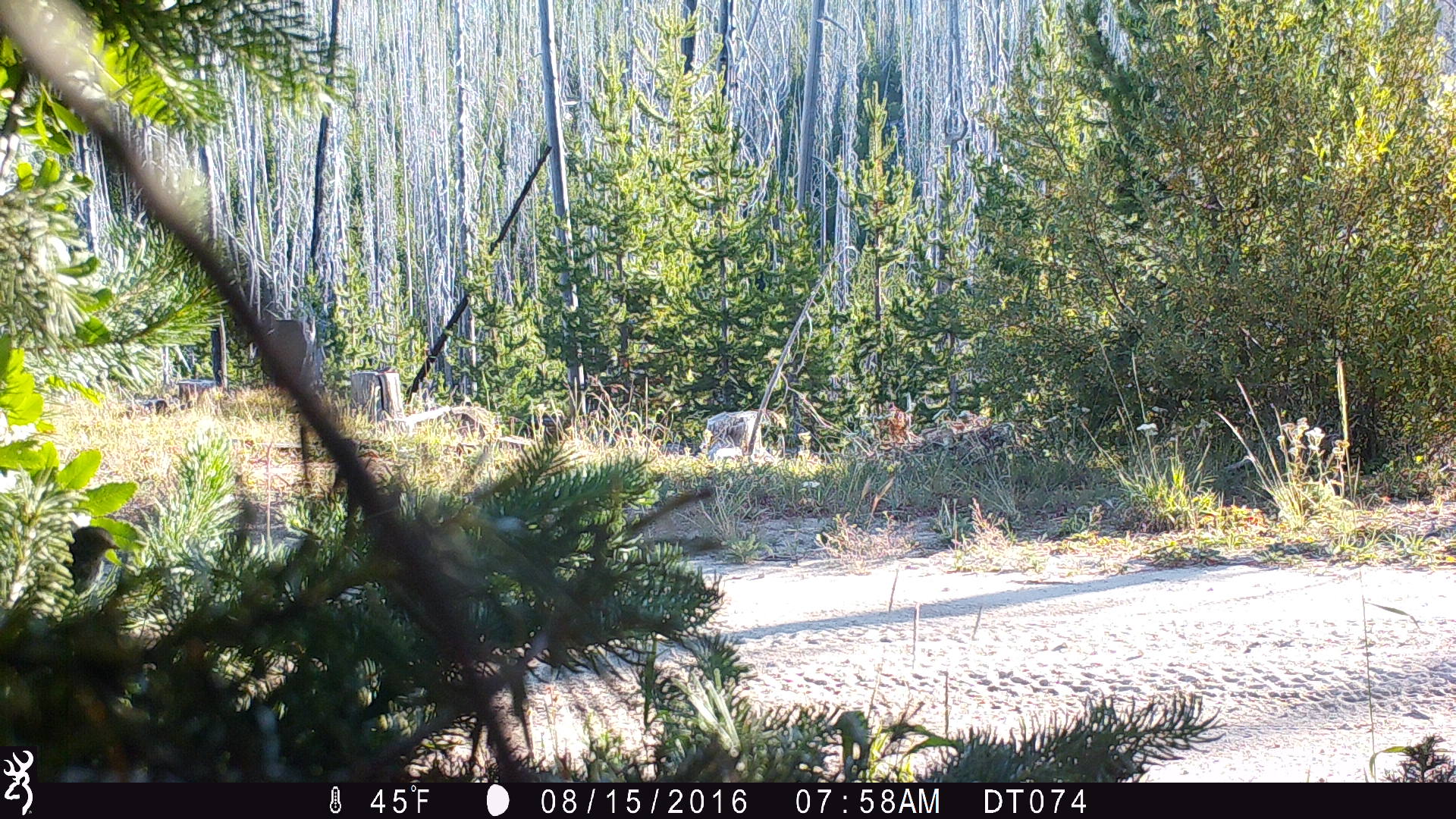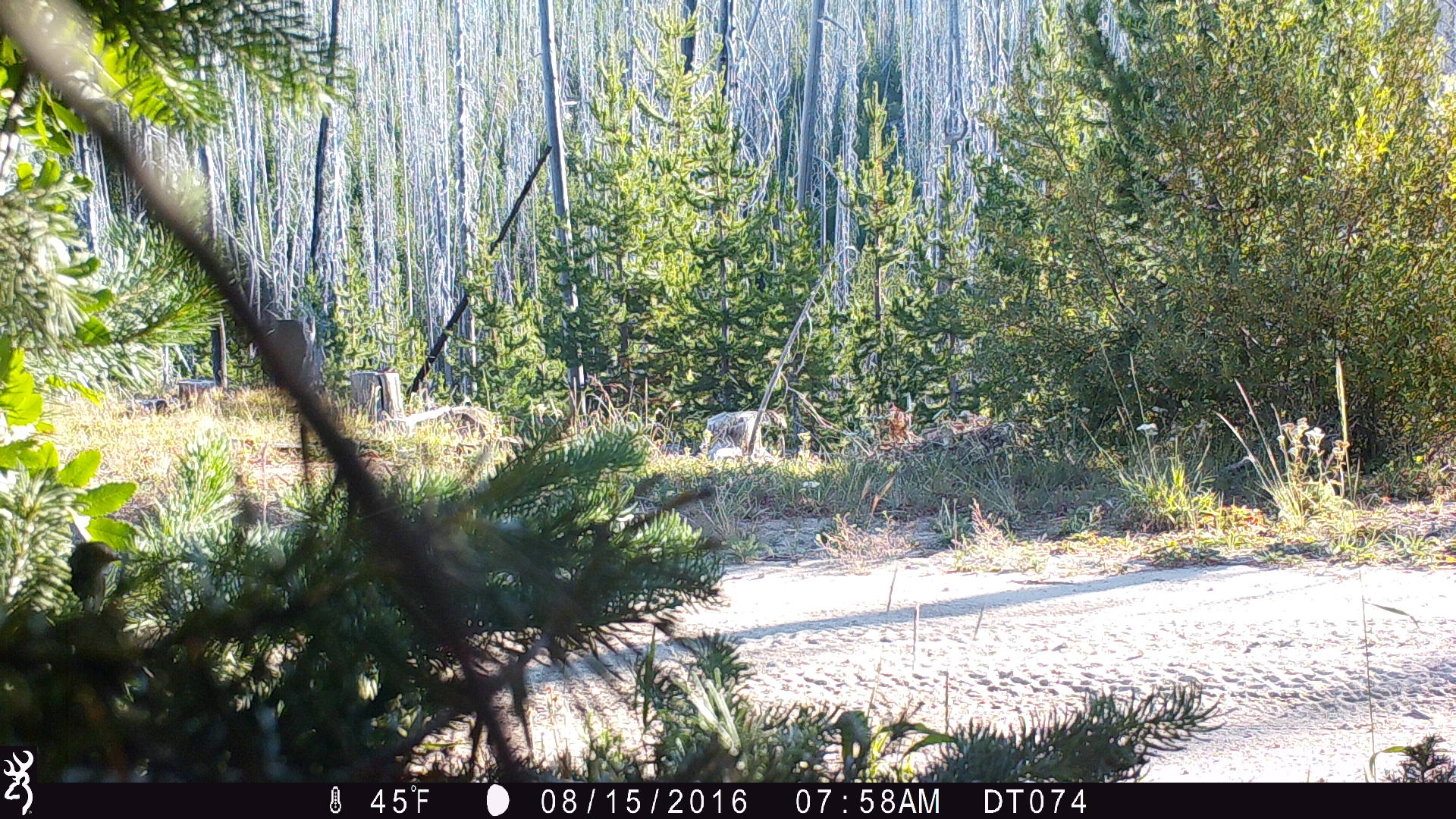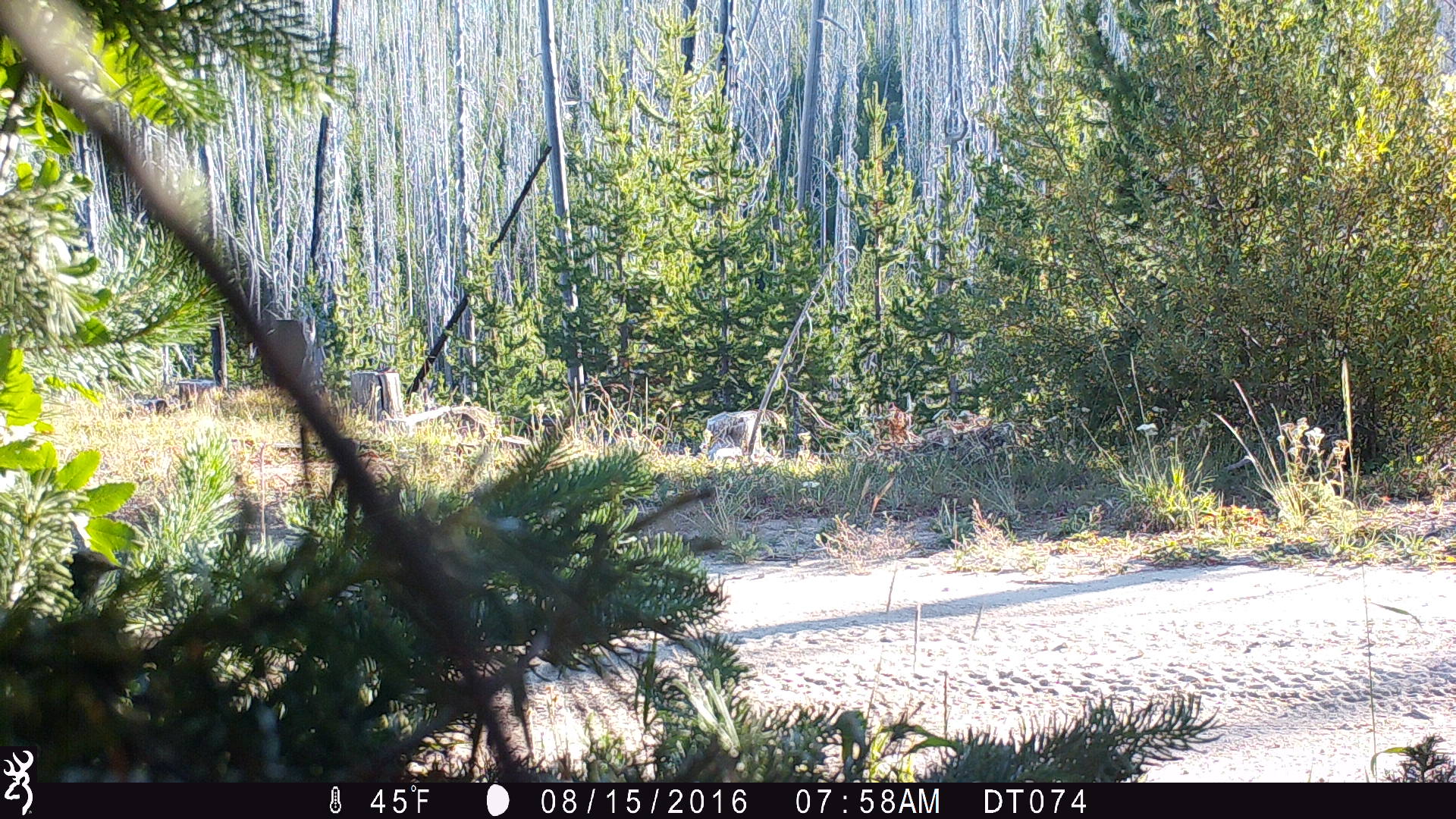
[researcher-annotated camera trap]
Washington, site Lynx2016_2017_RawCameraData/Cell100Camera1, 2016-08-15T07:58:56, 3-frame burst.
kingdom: Animalia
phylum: Chordata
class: Aves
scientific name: Aves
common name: birds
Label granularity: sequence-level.